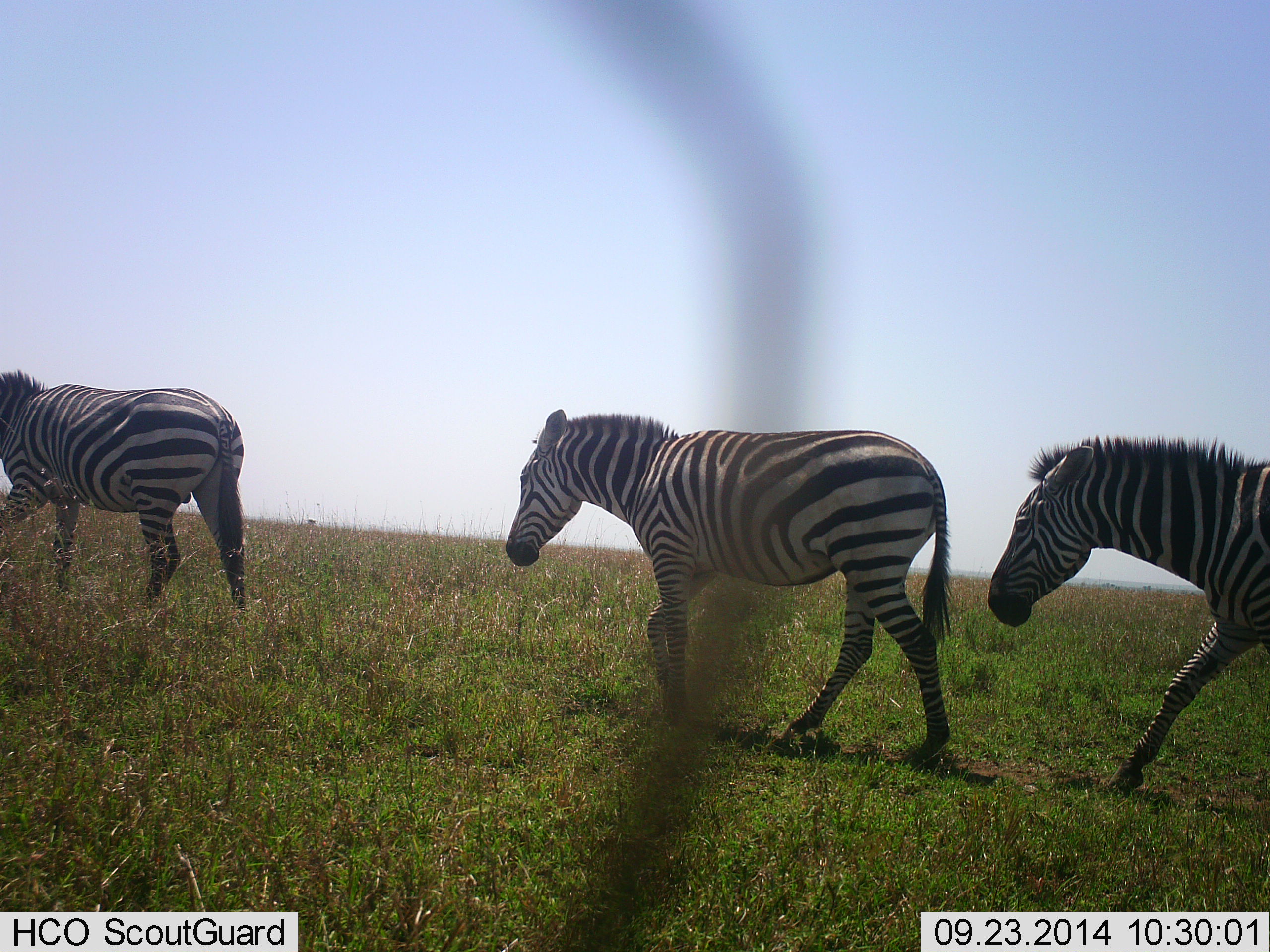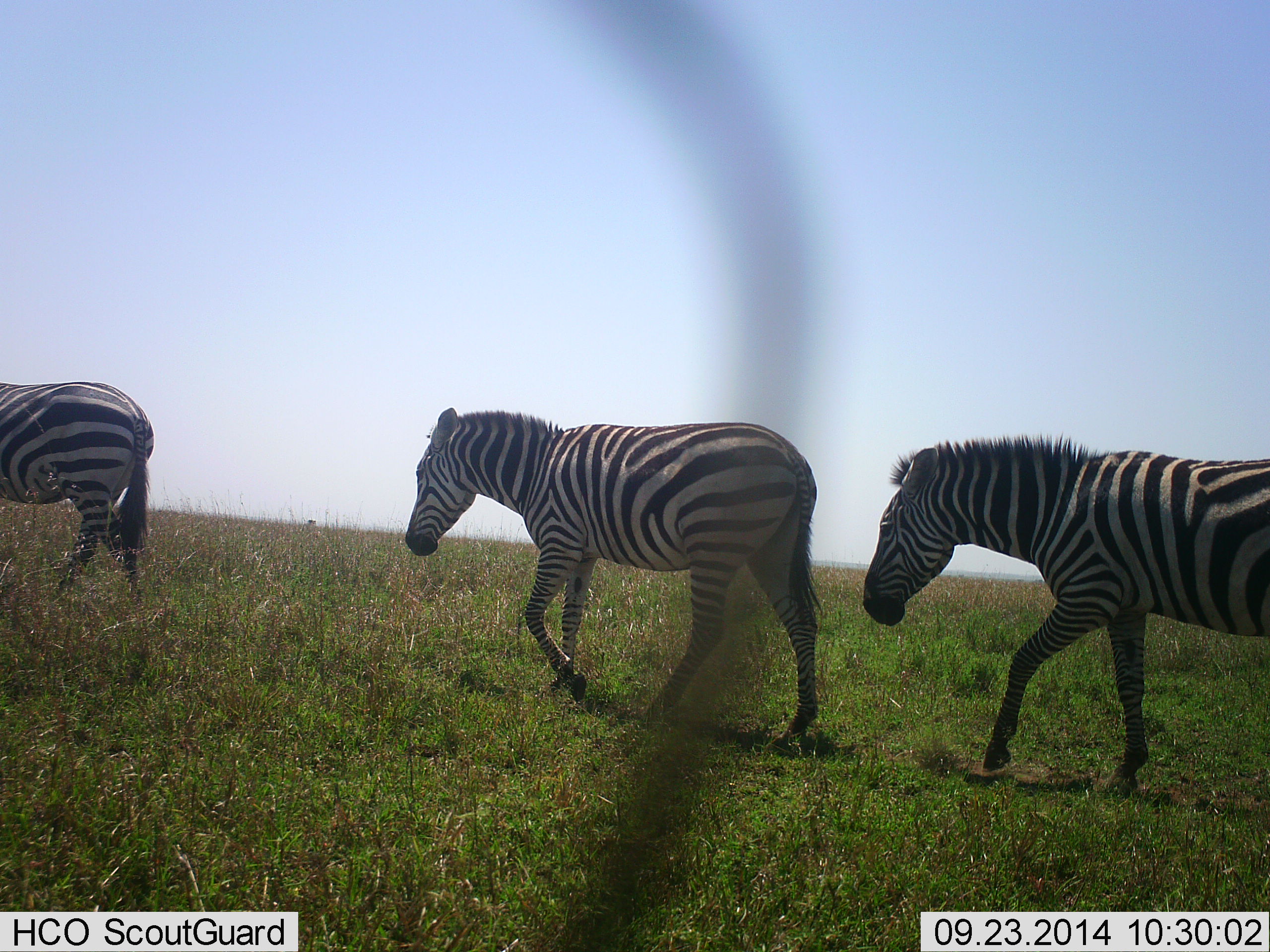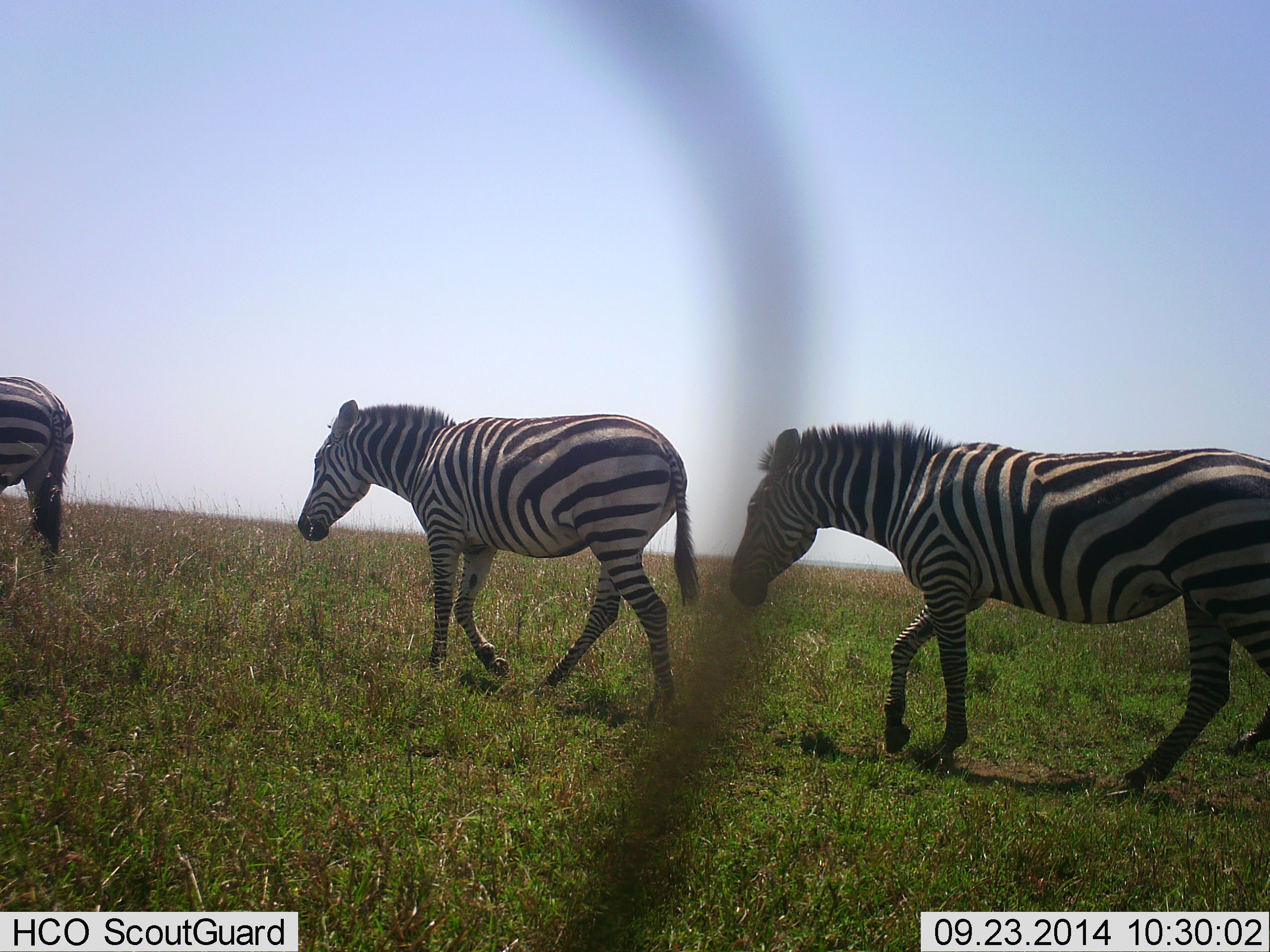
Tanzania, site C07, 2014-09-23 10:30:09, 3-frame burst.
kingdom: Animalia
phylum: Chordata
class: Mammalia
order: Perissodactyla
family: Equidae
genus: Equus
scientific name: Equus quagga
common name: plains zebra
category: zebra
Zebra (plains zebra) (Equus quagga), count 3. Behavior (volunteer vote fractions): standing 10%, resting 0%, moving 100%, interacting 0%. Young present (vote fraction): 0%. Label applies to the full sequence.